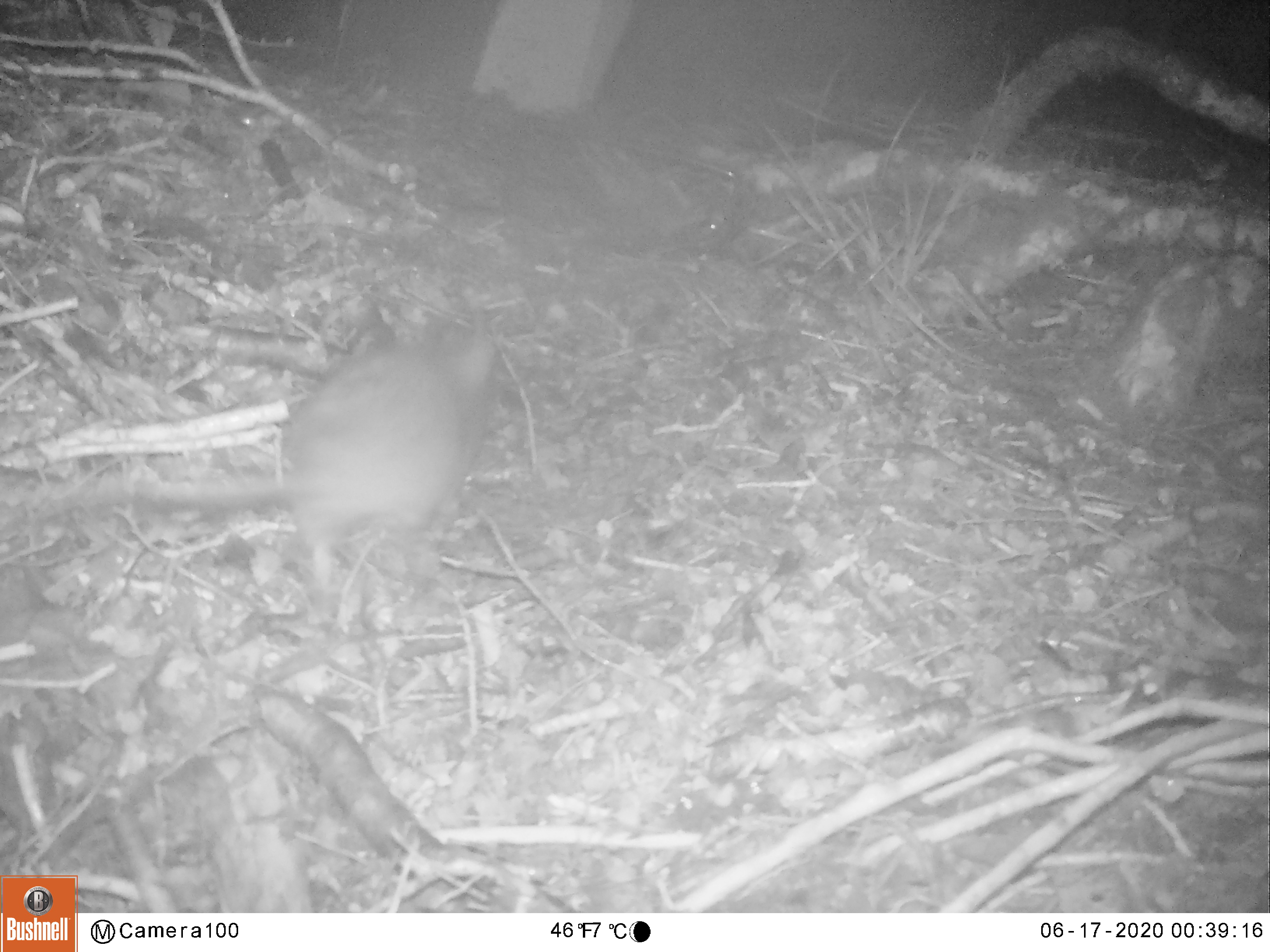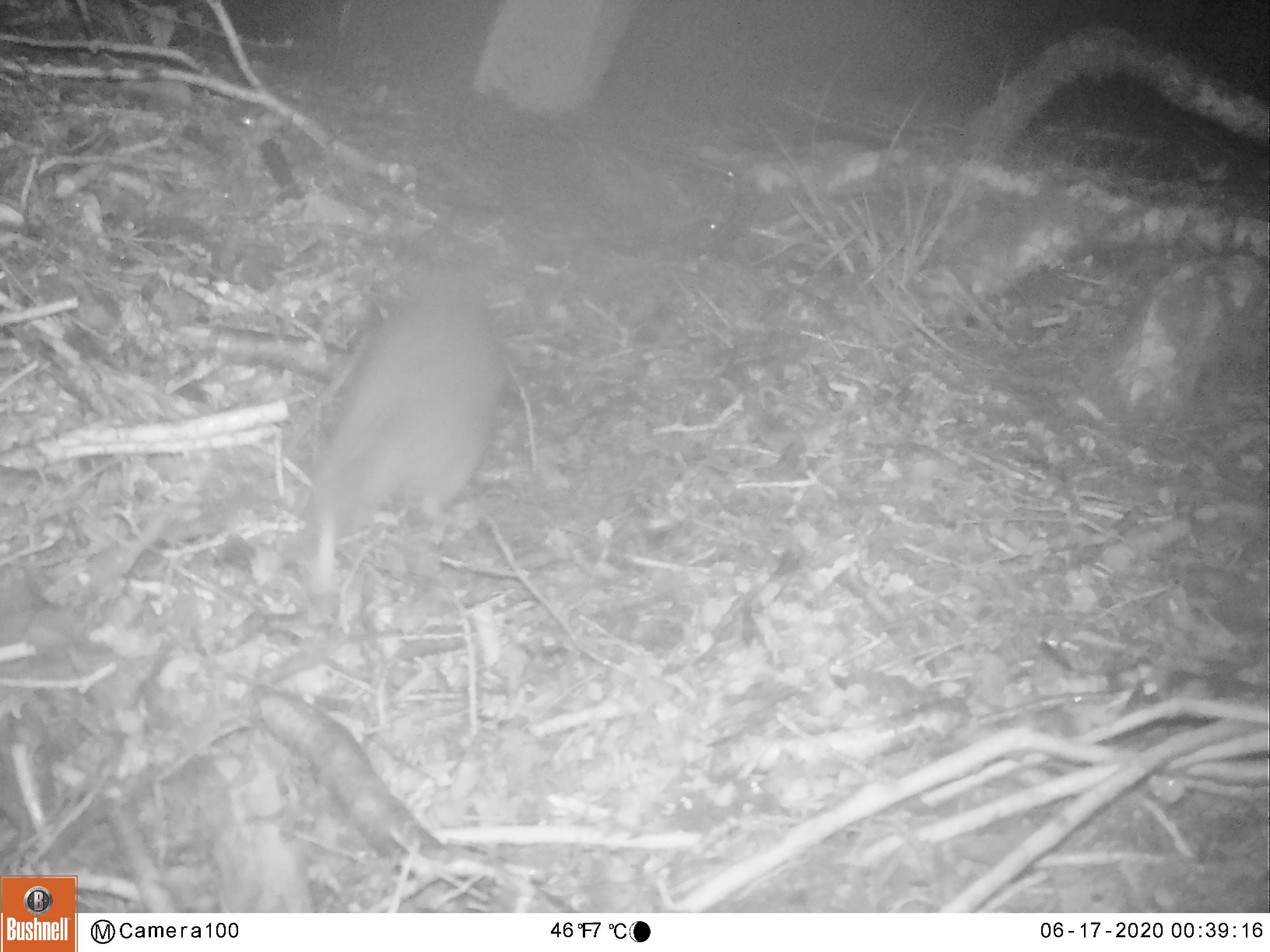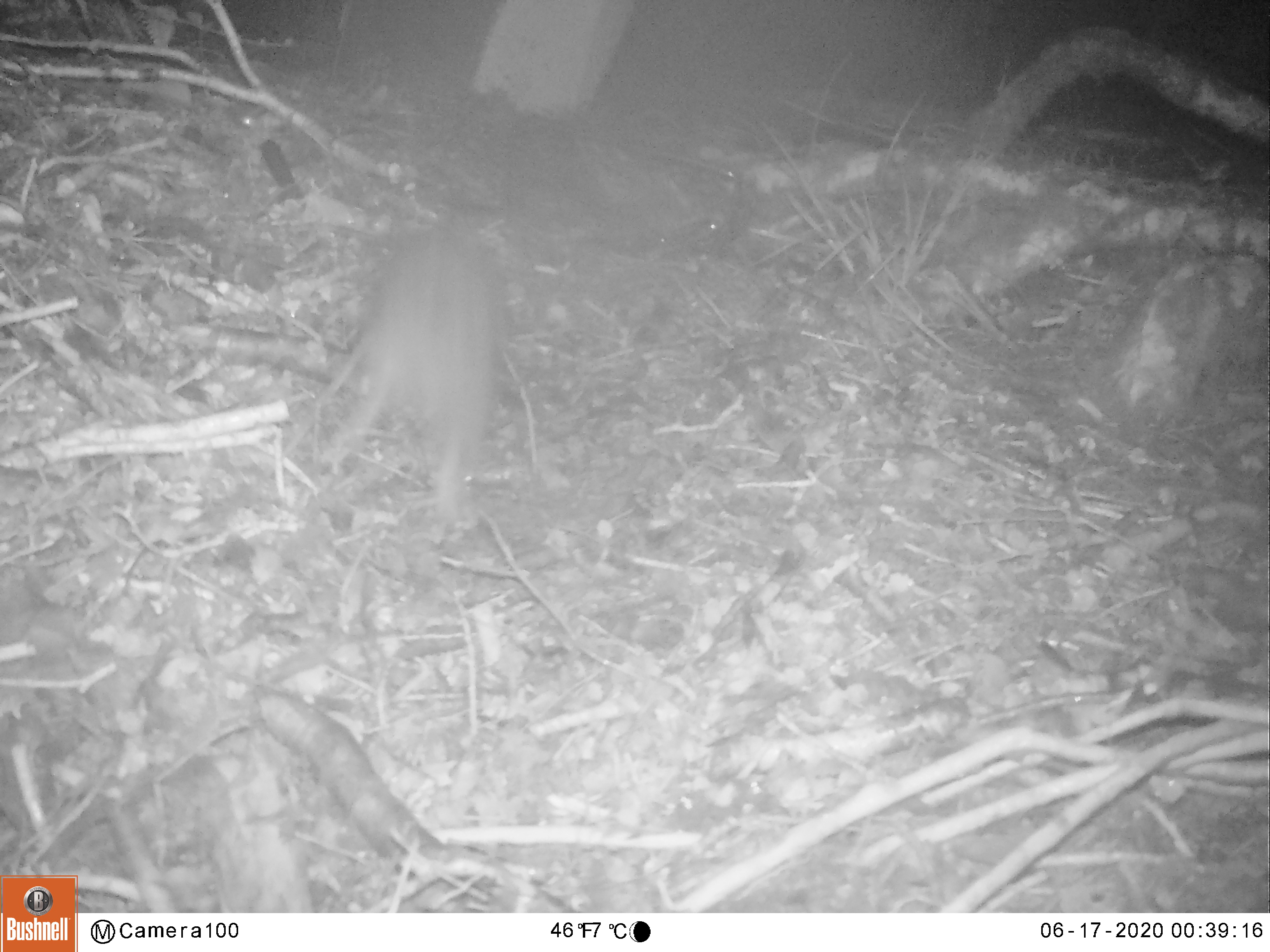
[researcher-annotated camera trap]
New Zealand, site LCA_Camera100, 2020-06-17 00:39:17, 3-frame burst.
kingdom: Animalia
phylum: Chordata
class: Mammalia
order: Rodentia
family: Muridae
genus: Rattus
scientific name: Rattus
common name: rat